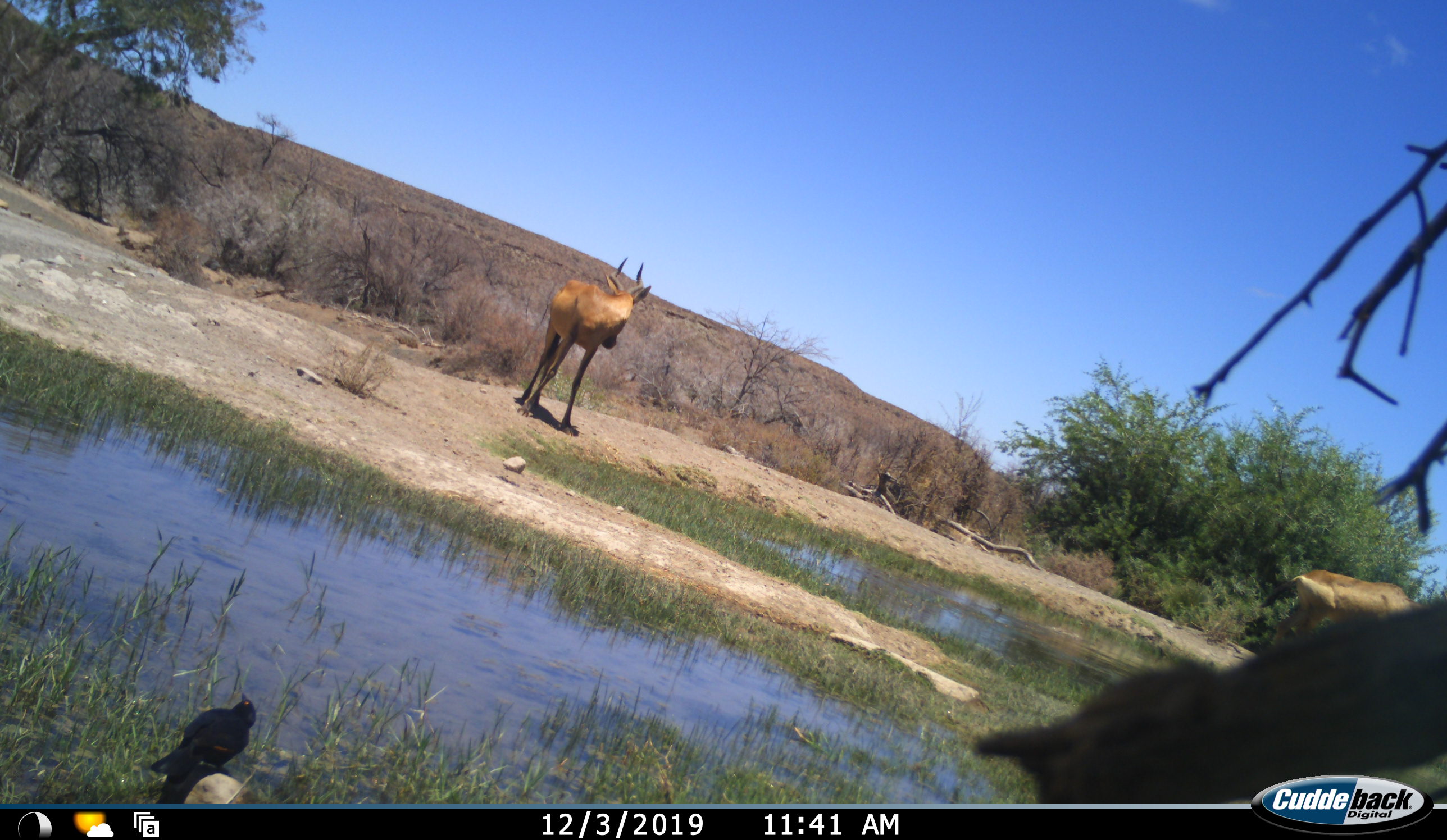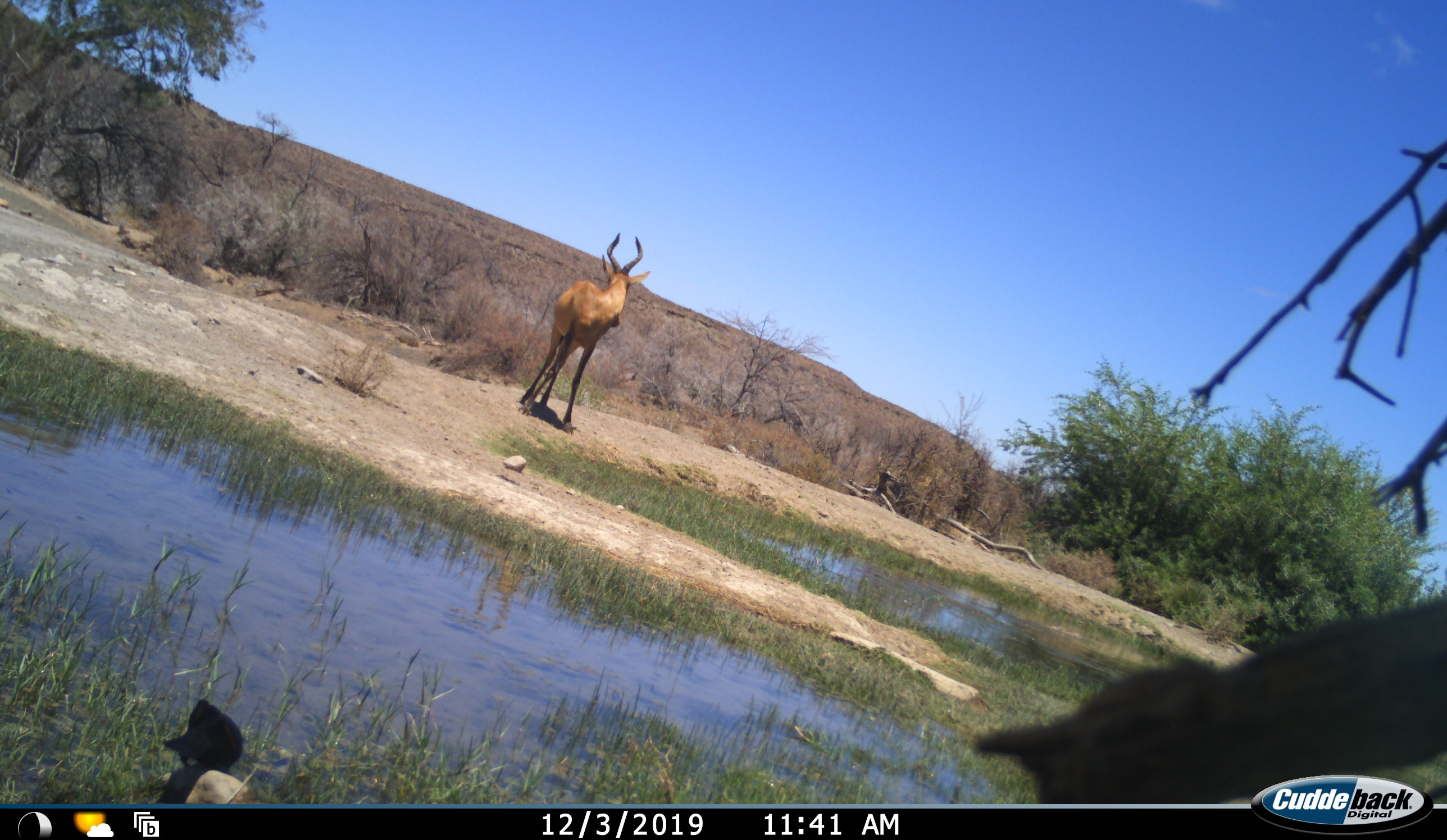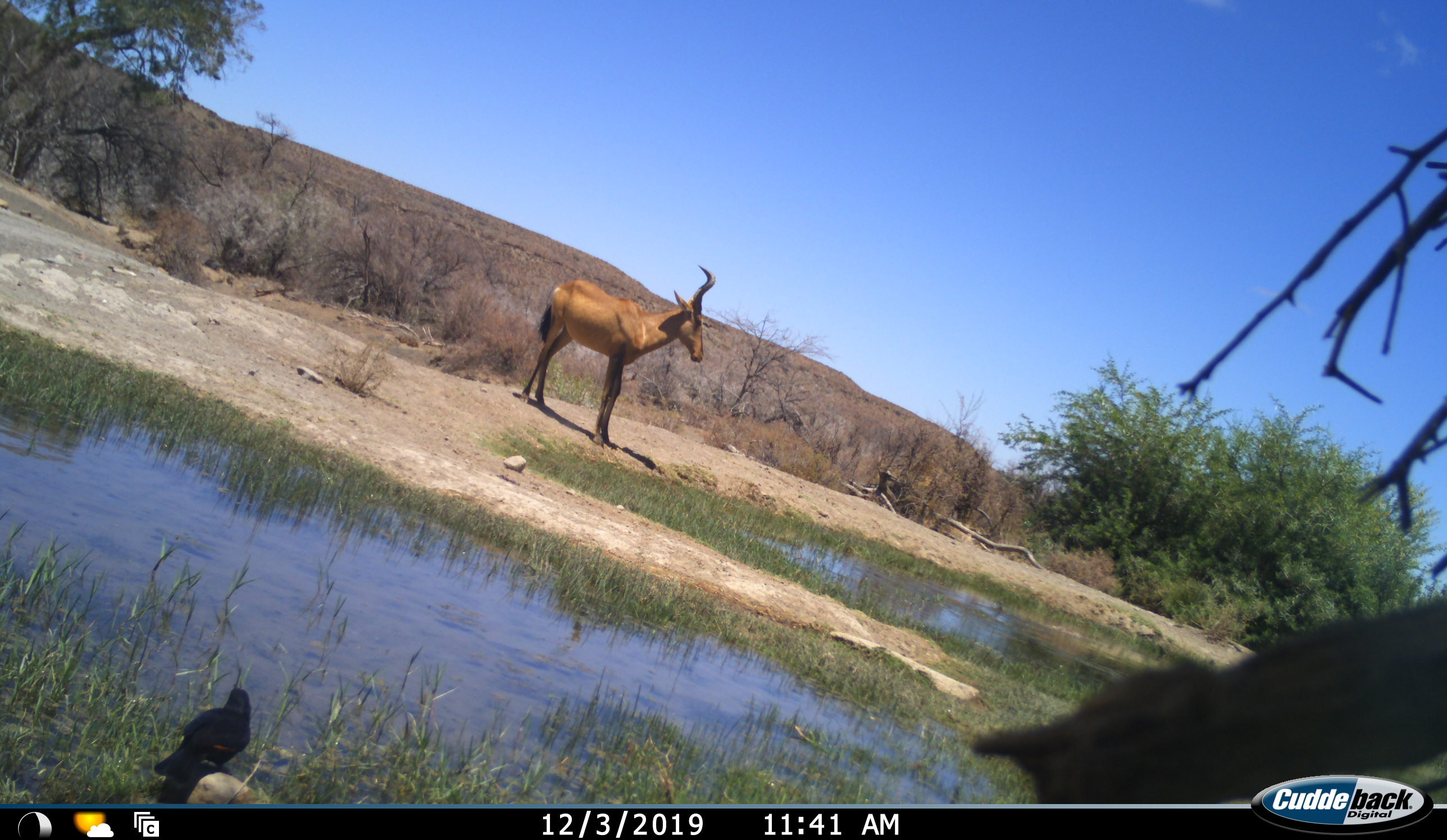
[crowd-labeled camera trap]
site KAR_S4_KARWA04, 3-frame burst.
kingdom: Animalia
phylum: Chordata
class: Aves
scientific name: Aves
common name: bird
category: birdother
Birdother (bird) (Aves), count 1. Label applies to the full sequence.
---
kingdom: Animalia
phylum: Chordata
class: Mammalia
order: Artiodactyla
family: Bovidae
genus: Alcelaphus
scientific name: Alcelaphus buselaphus caama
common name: red hartebeest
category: hartebeestred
Hartebeestred (red hartebeest) (Alcelaphus buselaphus caama), count 1. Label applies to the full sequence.